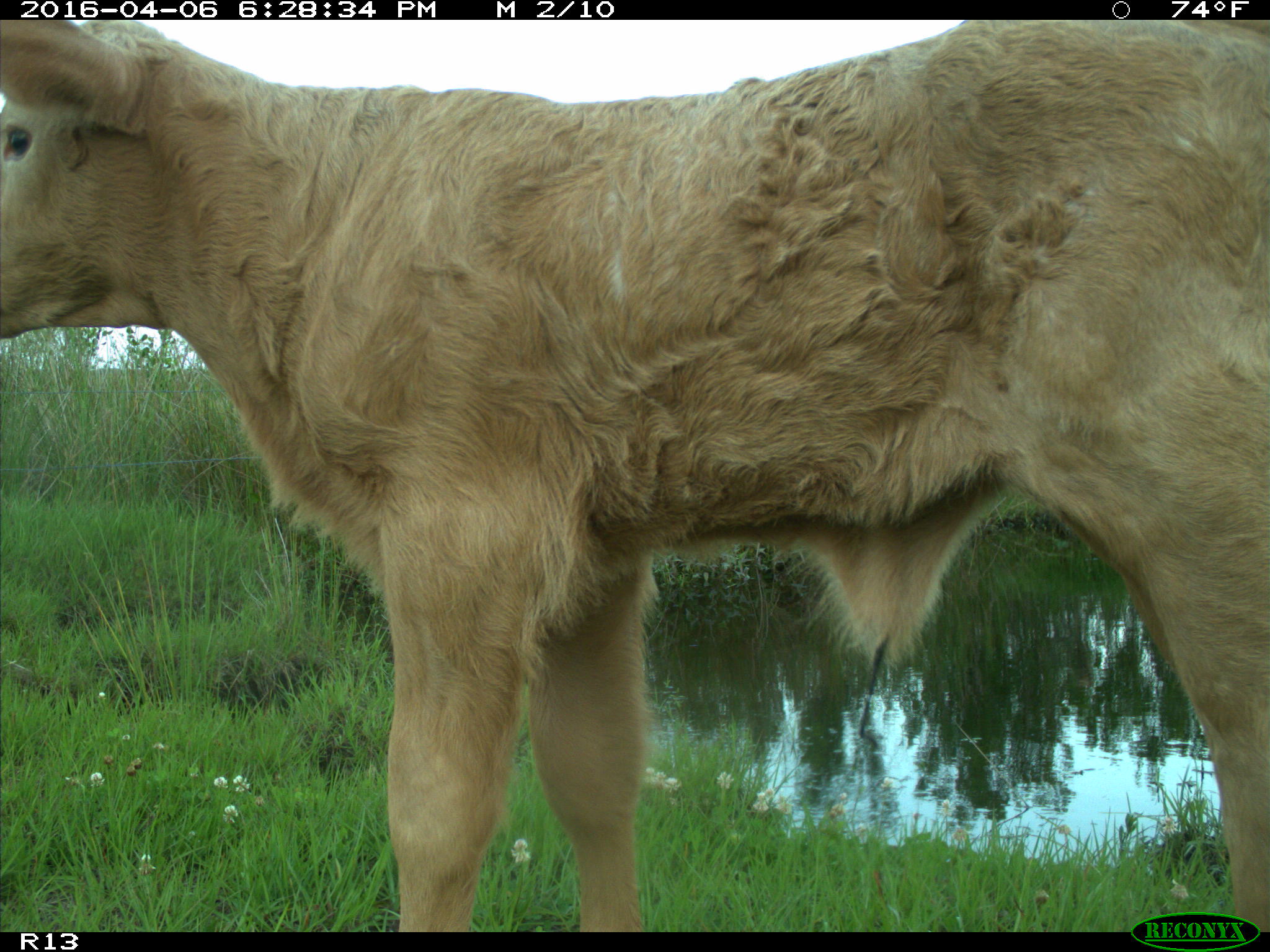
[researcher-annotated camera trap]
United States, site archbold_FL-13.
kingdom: Animalia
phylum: Chordata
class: Mammalia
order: Artiodactyla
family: Bovidae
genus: Bos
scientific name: Bos taurus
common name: domestic cow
Bos taurus (domestic cow).